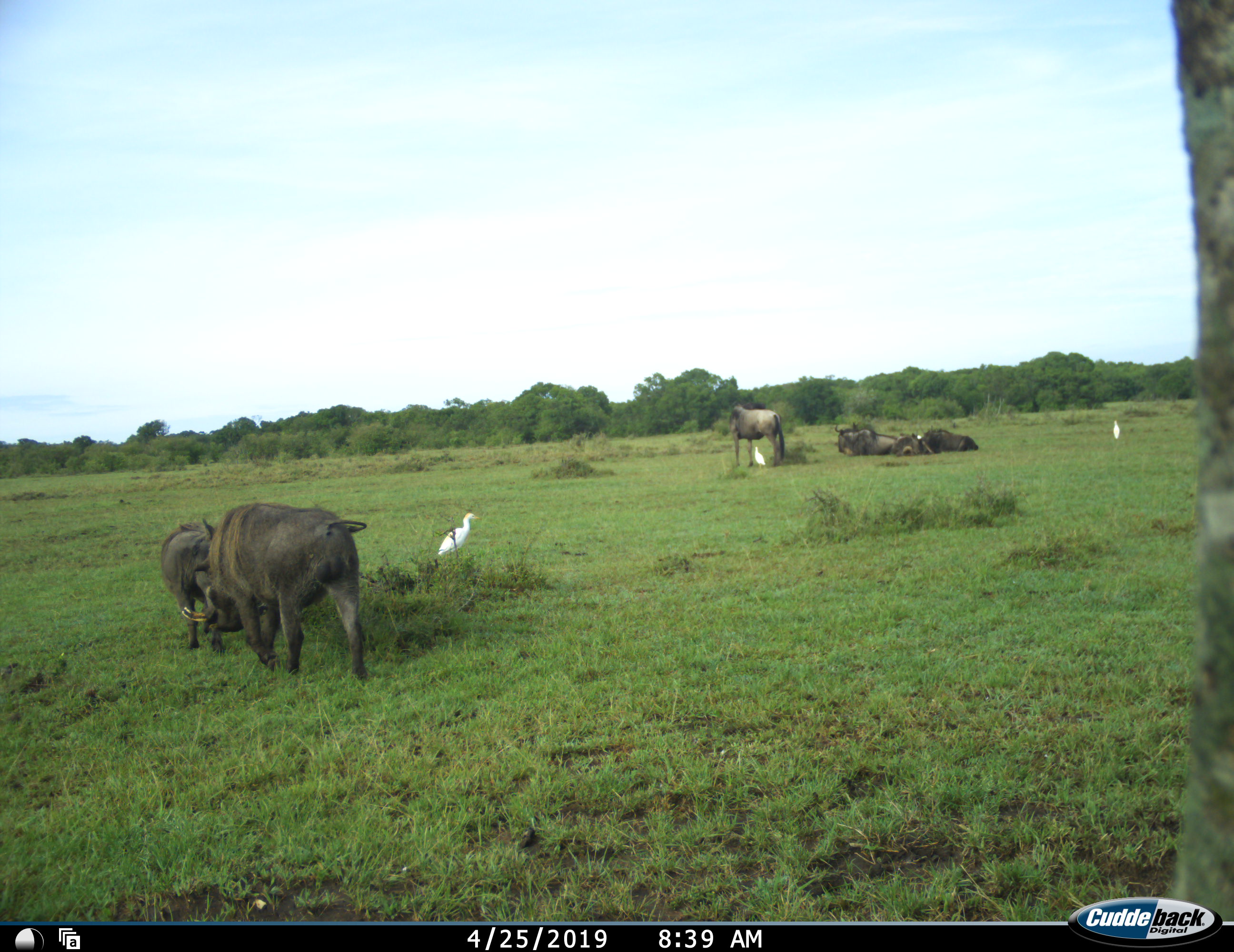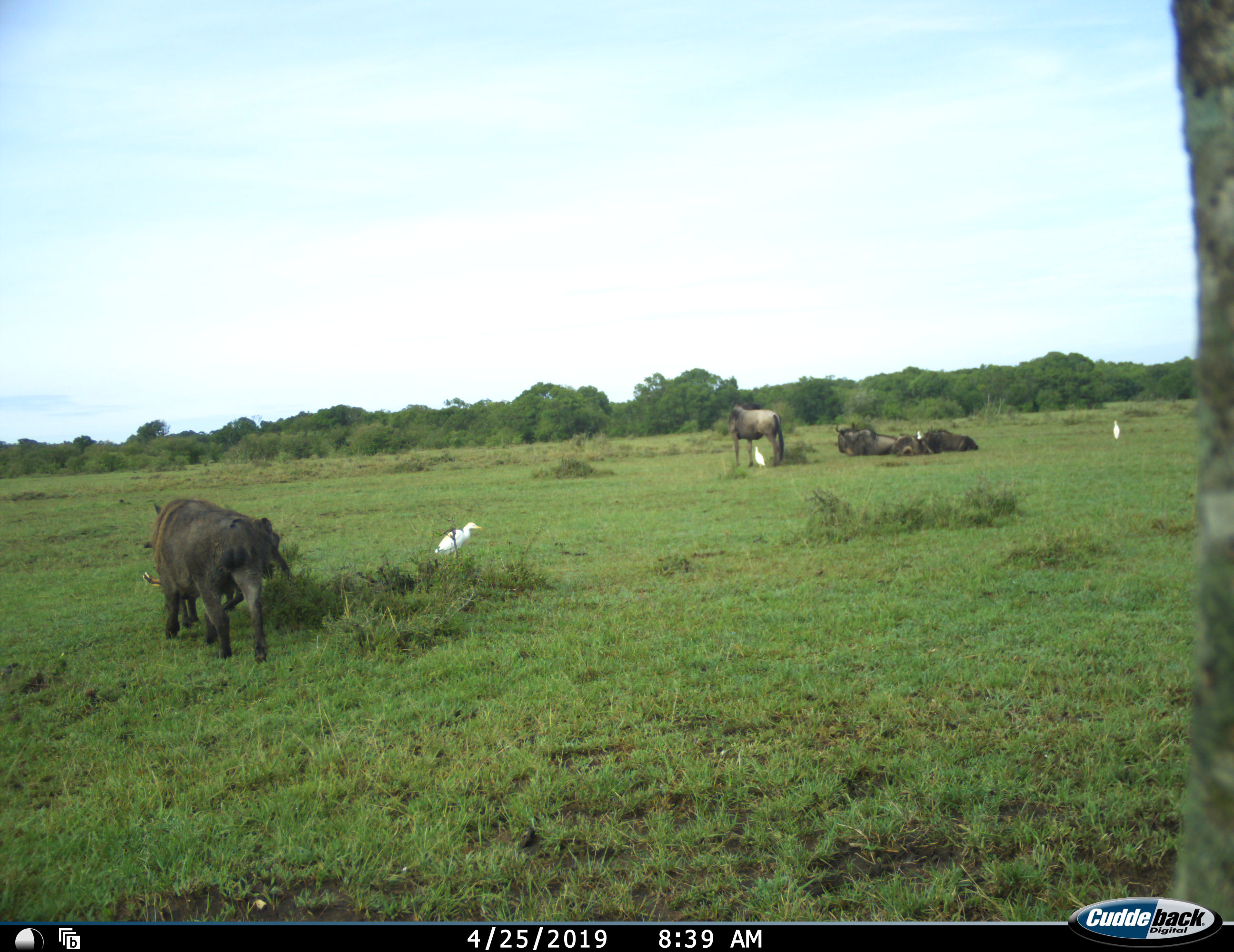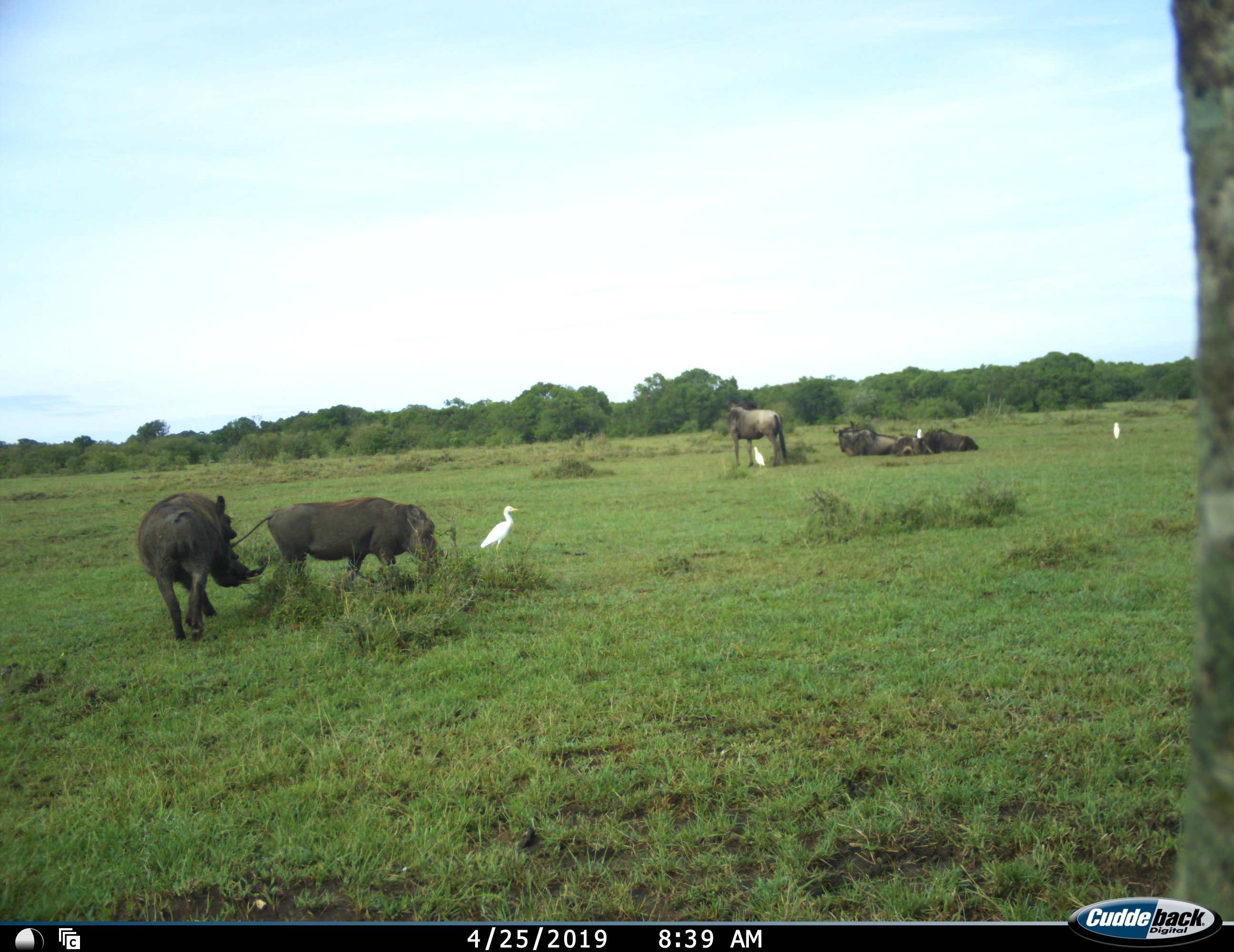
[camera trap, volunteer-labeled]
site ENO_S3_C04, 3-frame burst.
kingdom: Animalia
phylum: Chordata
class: Mammalia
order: Artiodactyla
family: Suidae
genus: Phacochoerus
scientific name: Phacochoerus africanus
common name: warthog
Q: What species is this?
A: Warthog (Phacochoerus africanus).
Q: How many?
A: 2.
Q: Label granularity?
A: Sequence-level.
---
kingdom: Animalia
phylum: Chordata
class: Mammalia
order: Artiodactyla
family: Bovidae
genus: Connochaetes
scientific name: Connochaetes taurinus taurinus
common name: blue wildebeest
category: wildebeestblue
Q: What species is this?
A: Wildebeestblue (blue wildebeest) (Connochaetes taurinus taurinus).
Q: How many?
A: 4.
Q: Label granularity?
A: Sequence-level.